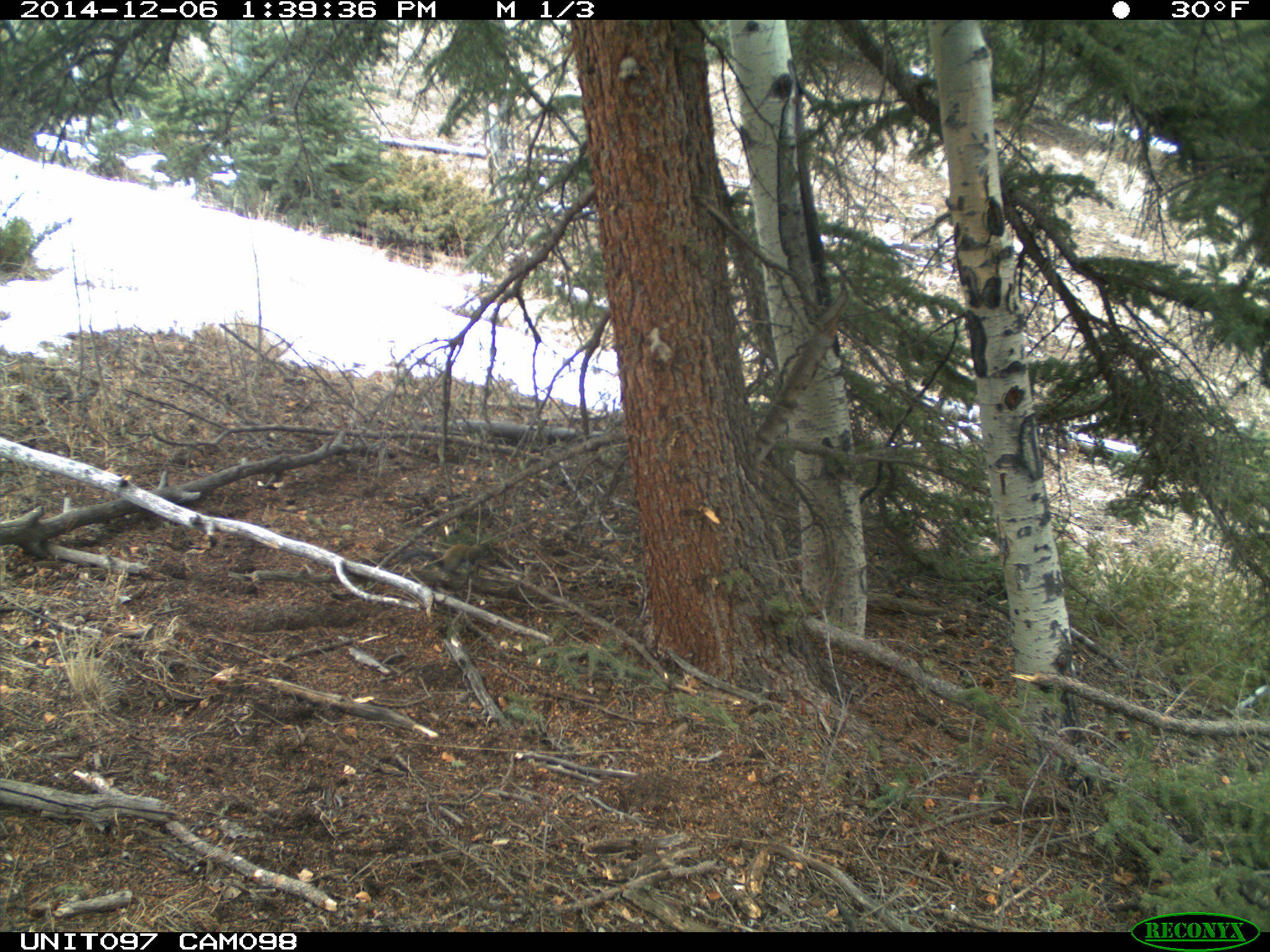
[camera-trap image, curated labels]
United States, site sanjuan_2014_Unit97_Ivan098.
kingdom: Animalia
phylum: Chordata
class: Mammalia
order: Rodentia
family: Sciuridae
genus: Tamiasciurus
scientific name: Tamiasciurus hudsonicus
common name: american red squirrel